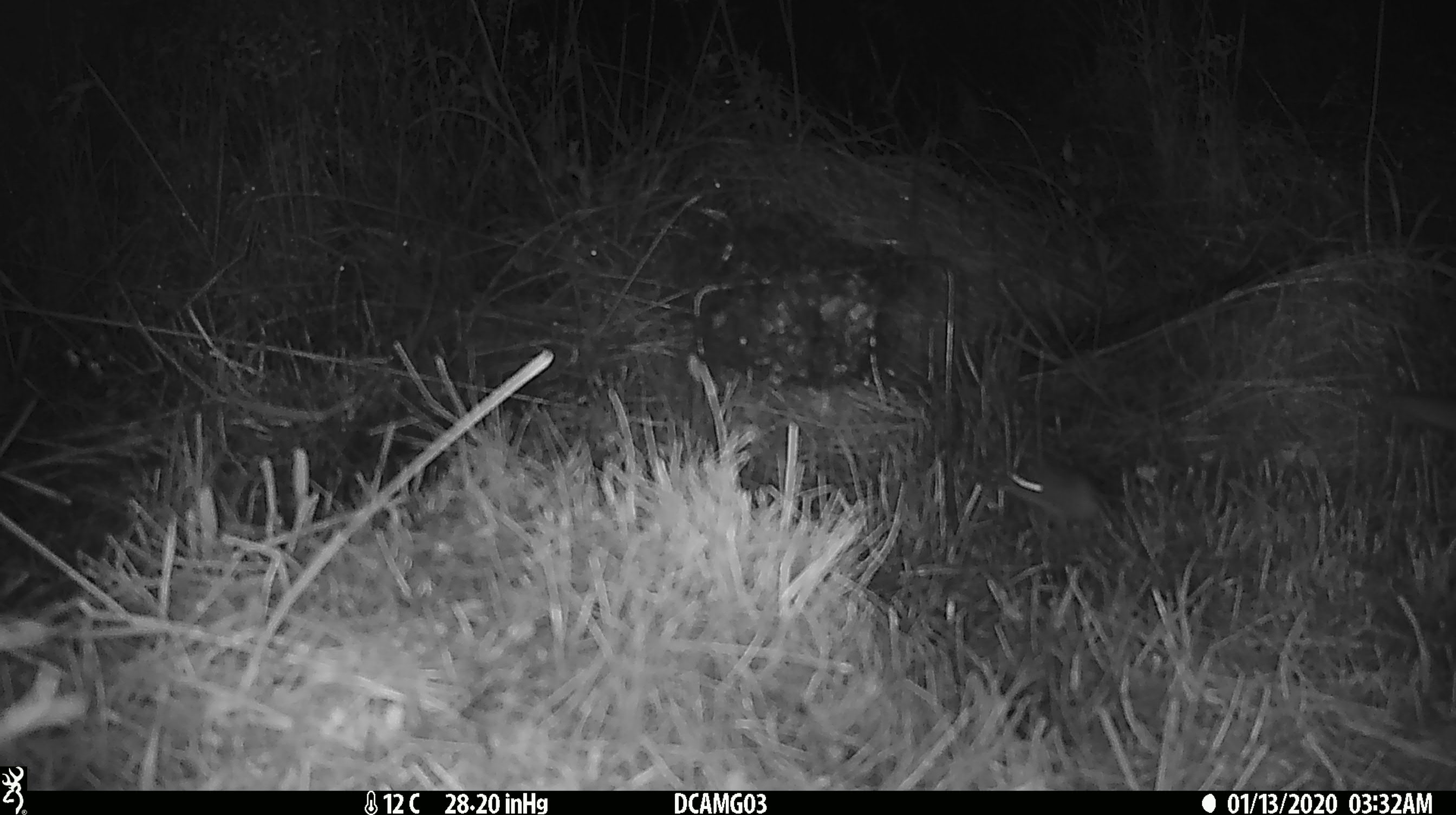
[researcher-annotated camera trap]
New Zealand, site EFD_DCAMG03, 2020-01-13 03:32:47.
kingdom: Animalia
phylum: Chordata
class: Mammalia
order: Rodentia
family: Muridae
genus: Mus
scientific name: Mus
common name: mouse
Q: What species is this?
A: Mouse (Mus).